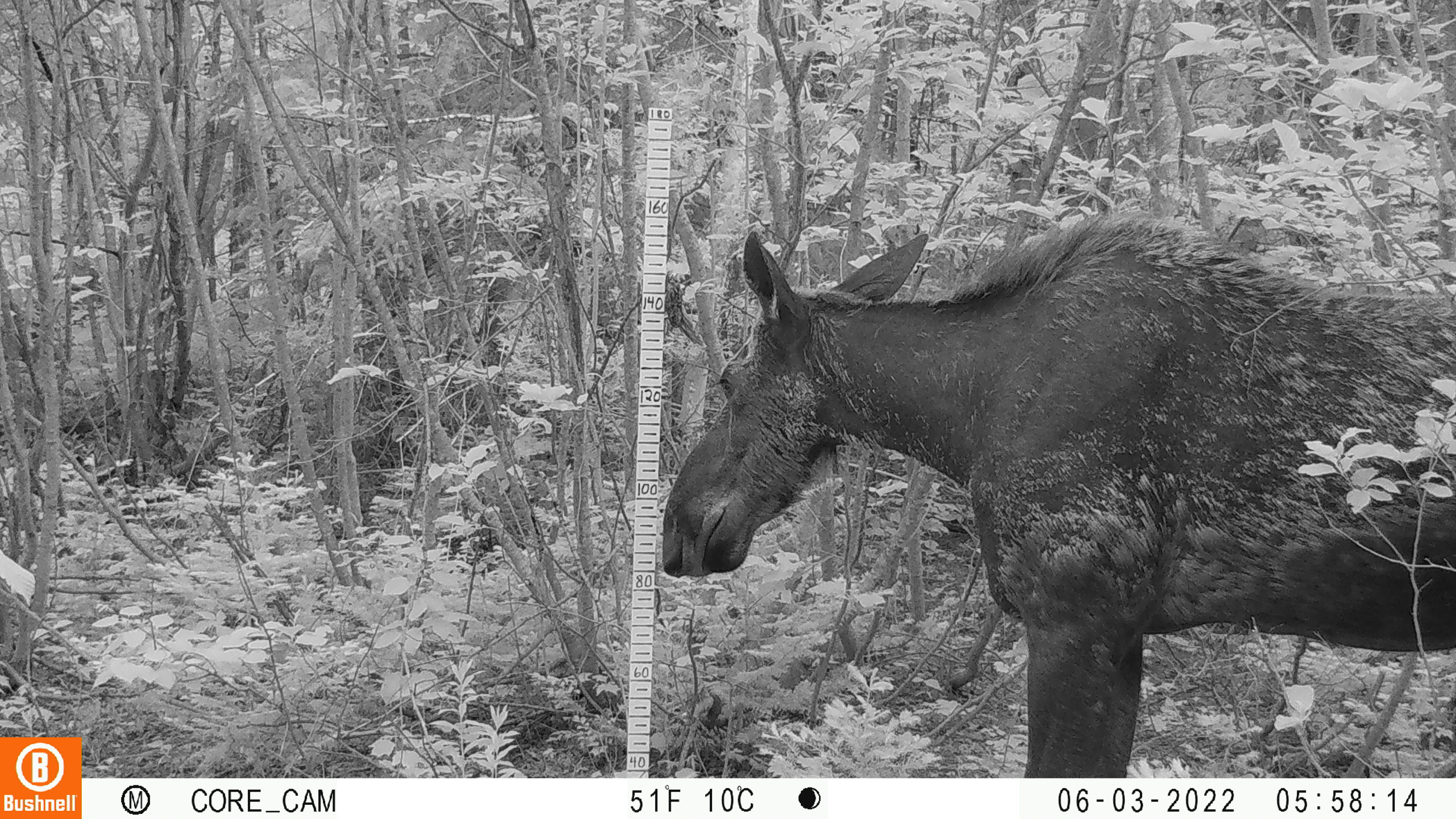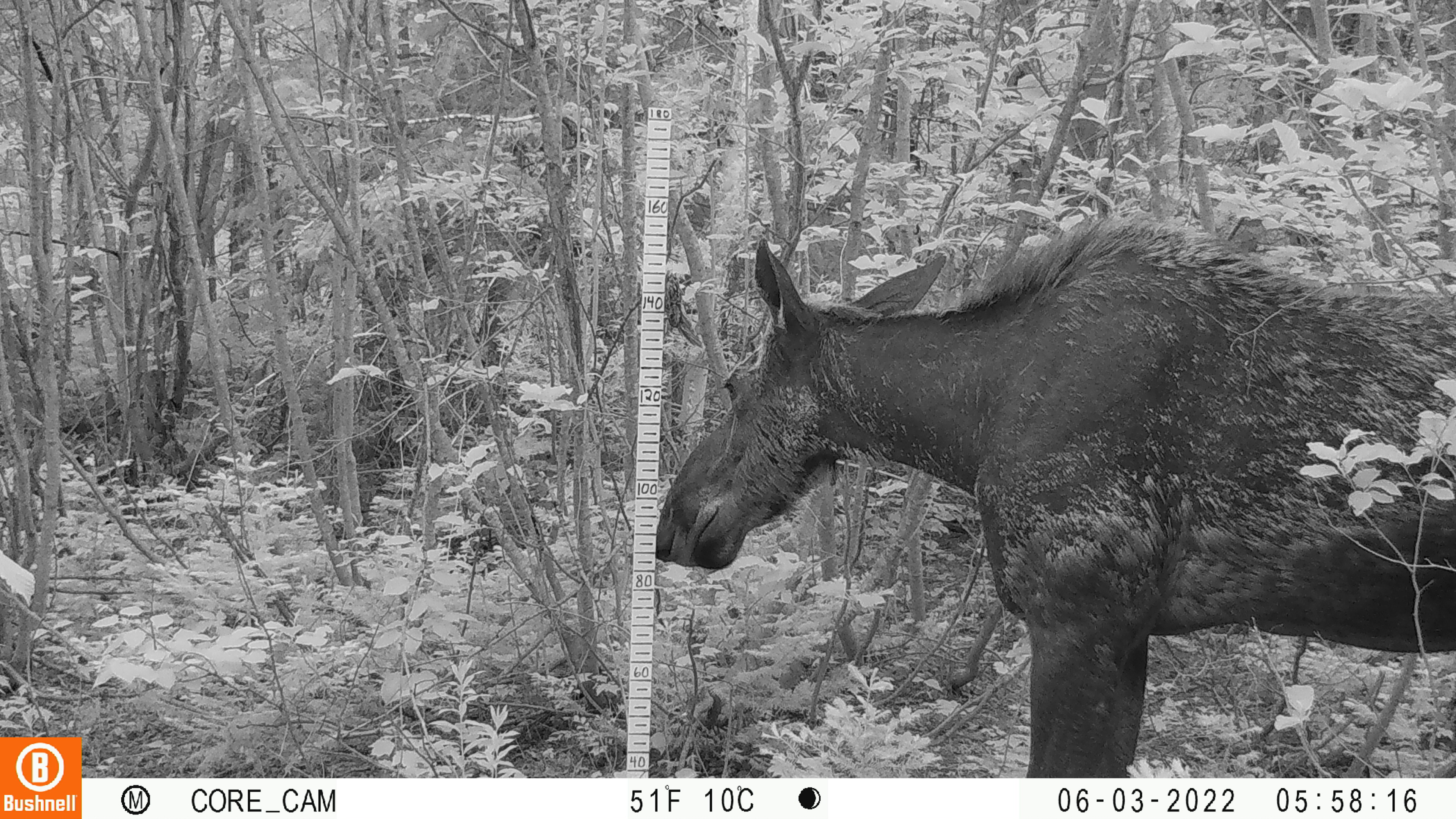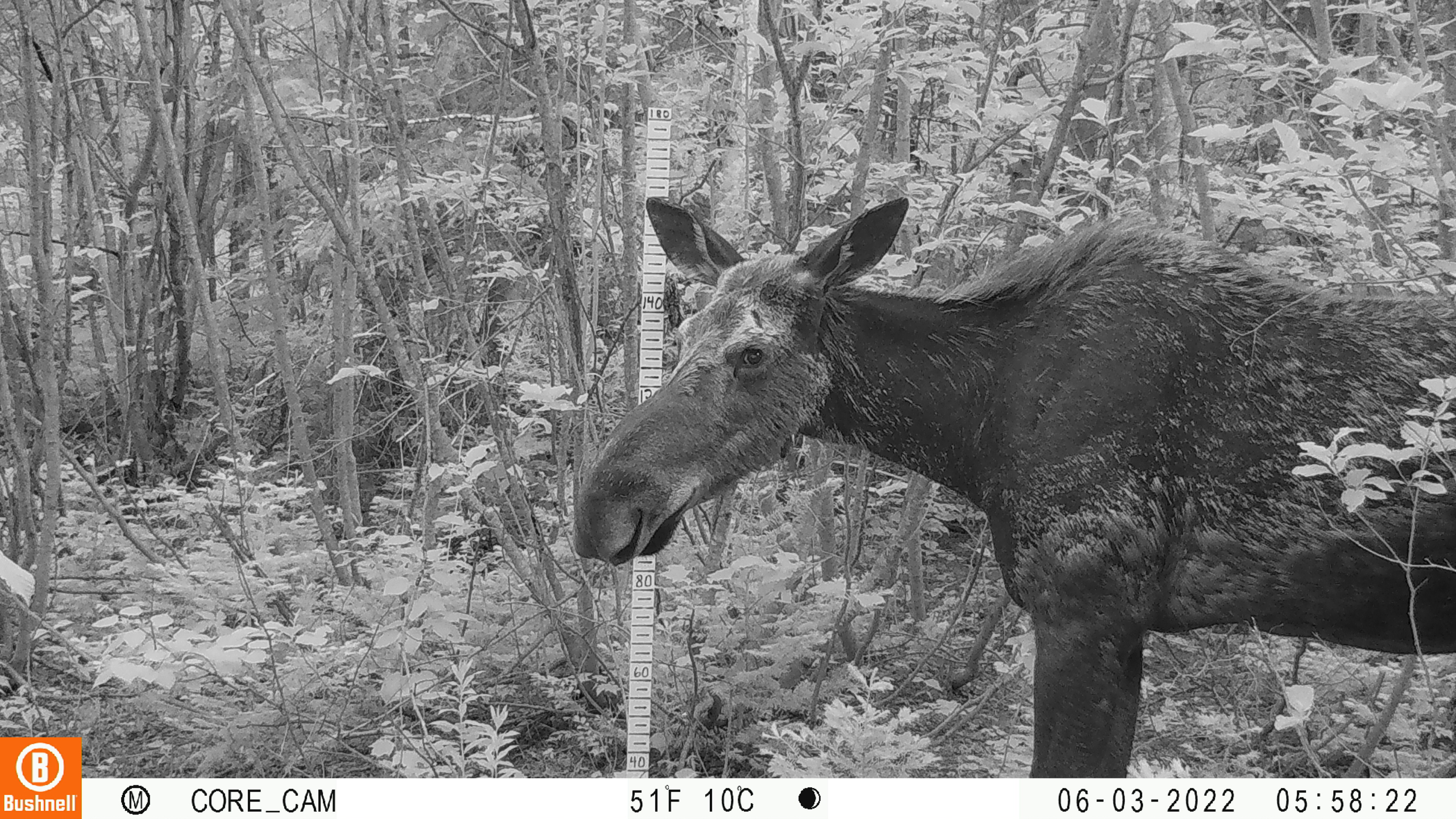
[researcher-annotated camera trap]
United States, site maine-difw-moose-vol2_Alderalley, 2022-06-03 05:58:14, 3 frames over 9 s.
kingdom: Animalia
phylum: Chordata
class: Mammalia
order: Artiodactyla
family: Cervidae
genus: Alces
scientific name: Alces alces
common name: moose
Moose (Alces alces).